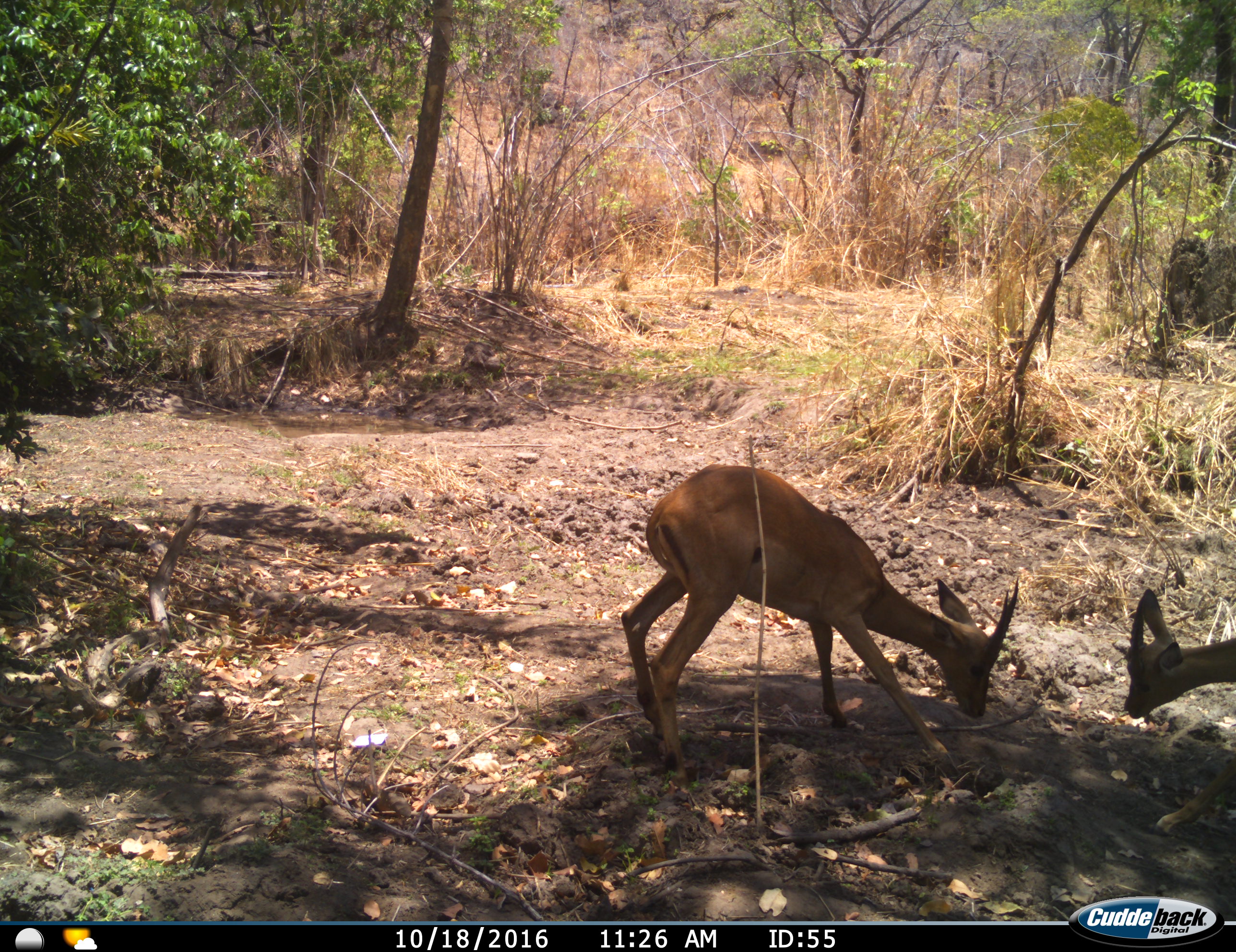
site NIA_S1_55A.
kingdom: Animalia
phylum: Chordata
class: Mammalia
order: Artiodactyla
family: Bovidae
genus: Aepyceros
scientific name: Aepyceros melampus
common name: impala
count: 2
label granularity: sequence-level